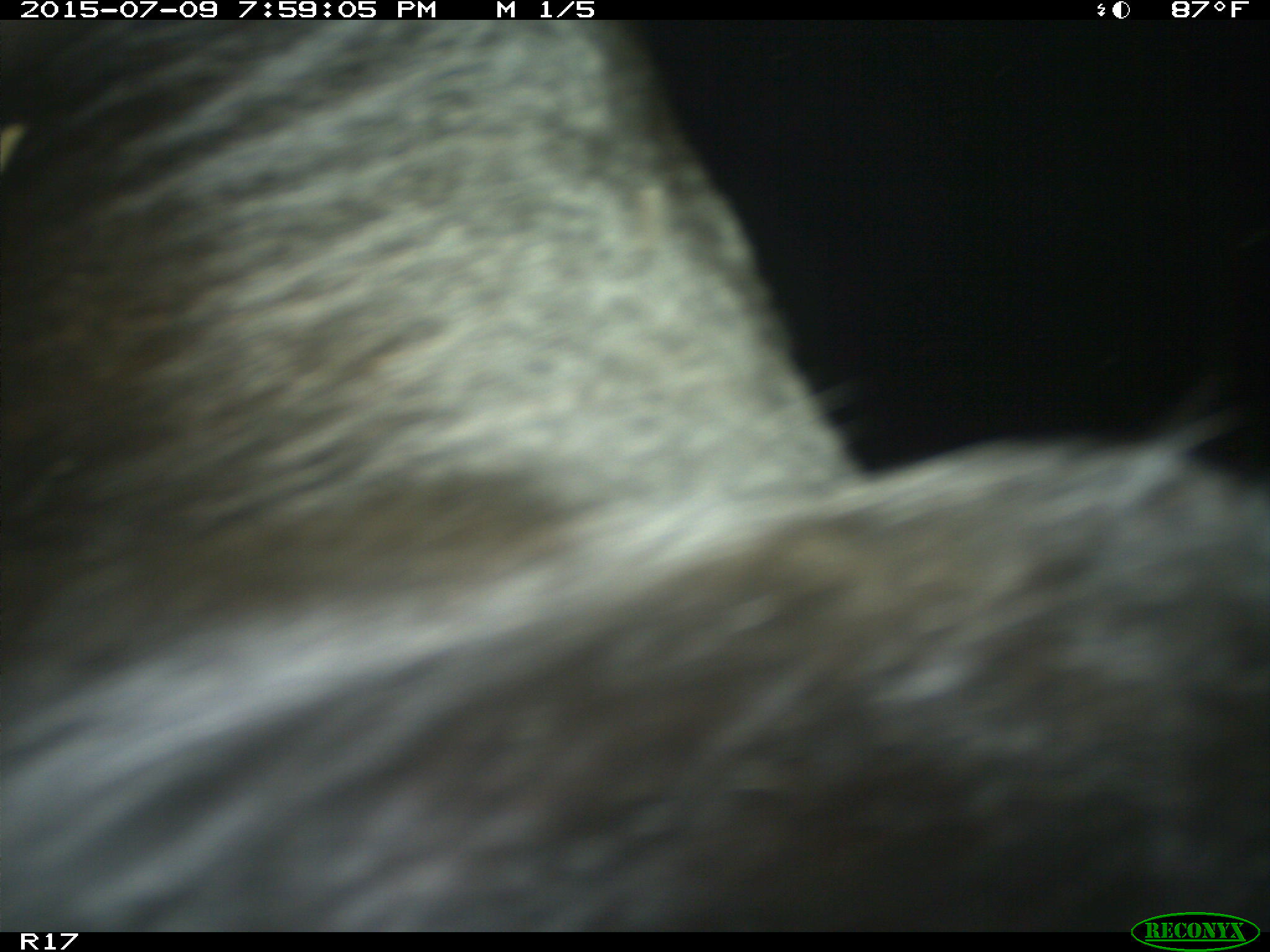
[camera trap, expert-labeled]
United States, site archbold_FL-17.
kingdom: Animalia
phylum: Chordata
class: Mammalia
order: Artiodactyla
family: Bovidae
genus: Bos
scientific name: Bos taurus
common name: domestic cow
Bos taurus (domestic cow).